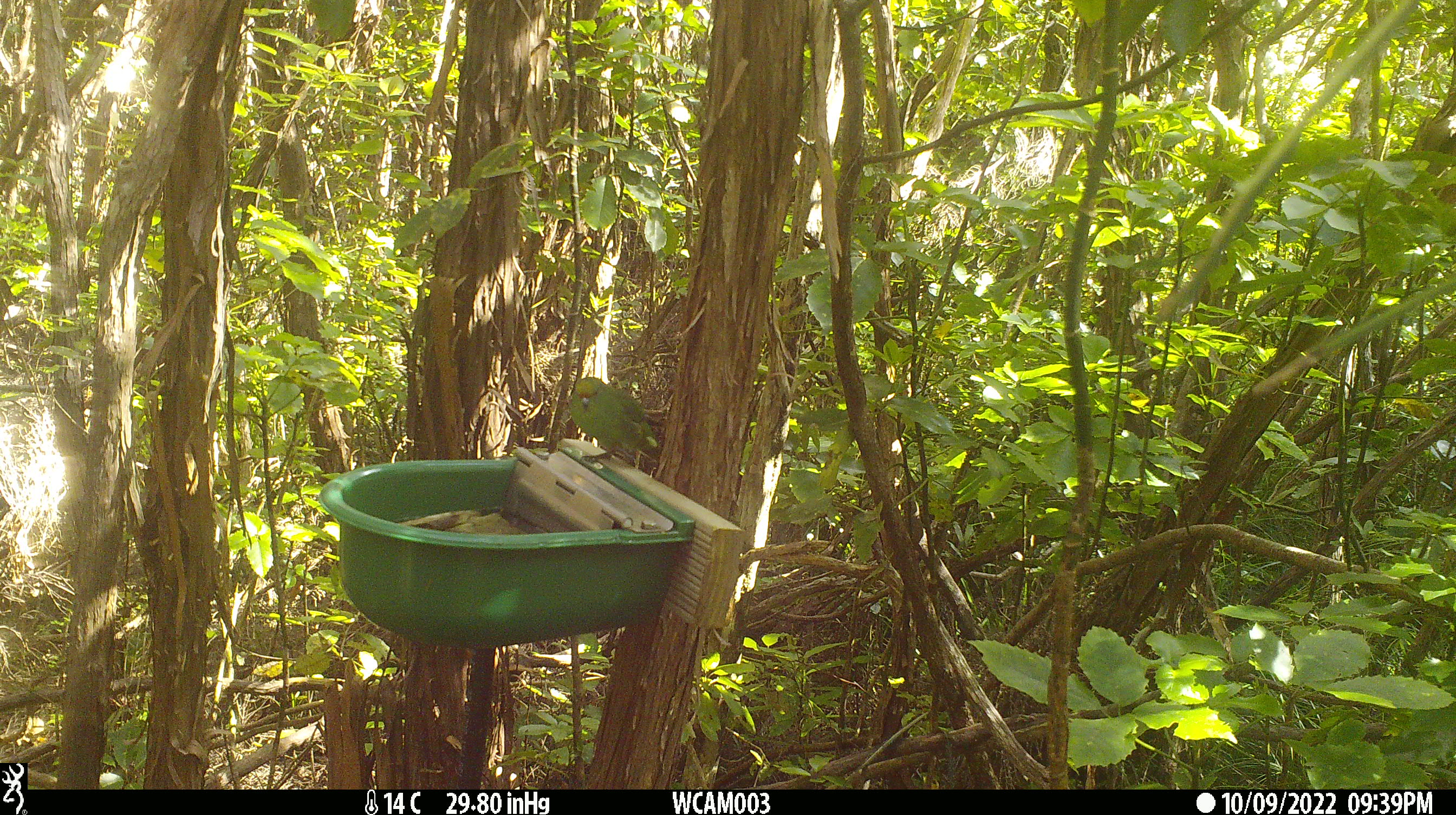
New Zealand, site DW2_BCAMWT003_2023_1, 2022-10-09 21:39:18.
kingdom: Animalia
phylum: Chordata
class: Aves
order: Psittaciformes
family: Psittaculidae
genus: Cyanoramphus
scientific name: Cyanoramphus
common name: parakeet